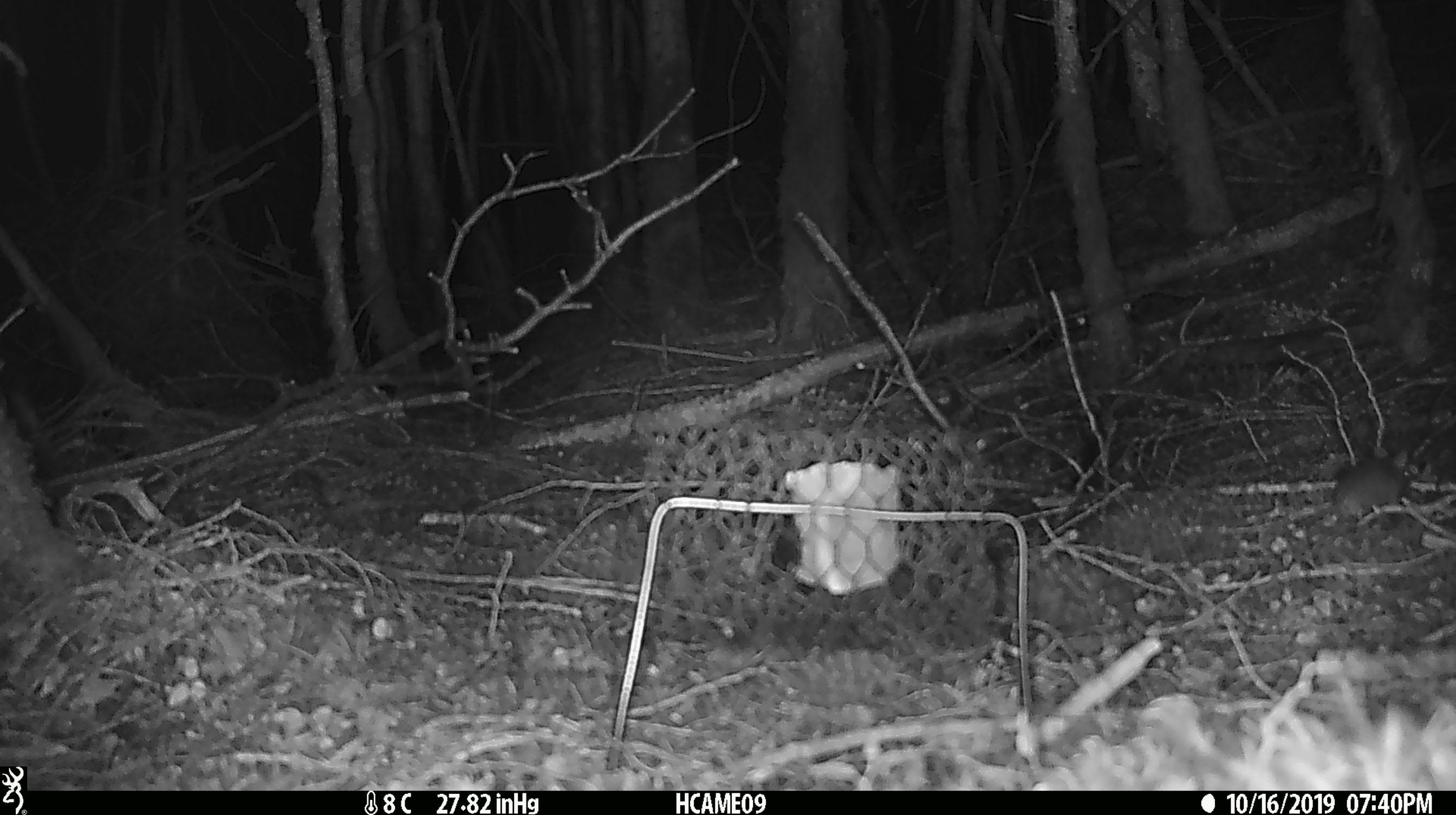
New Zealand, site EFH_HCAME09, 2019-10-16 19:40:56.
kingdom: Animalia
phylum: Chordata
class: Mammalia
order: Rodentia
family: Muridae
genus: Mus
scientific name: Mus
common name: mouse